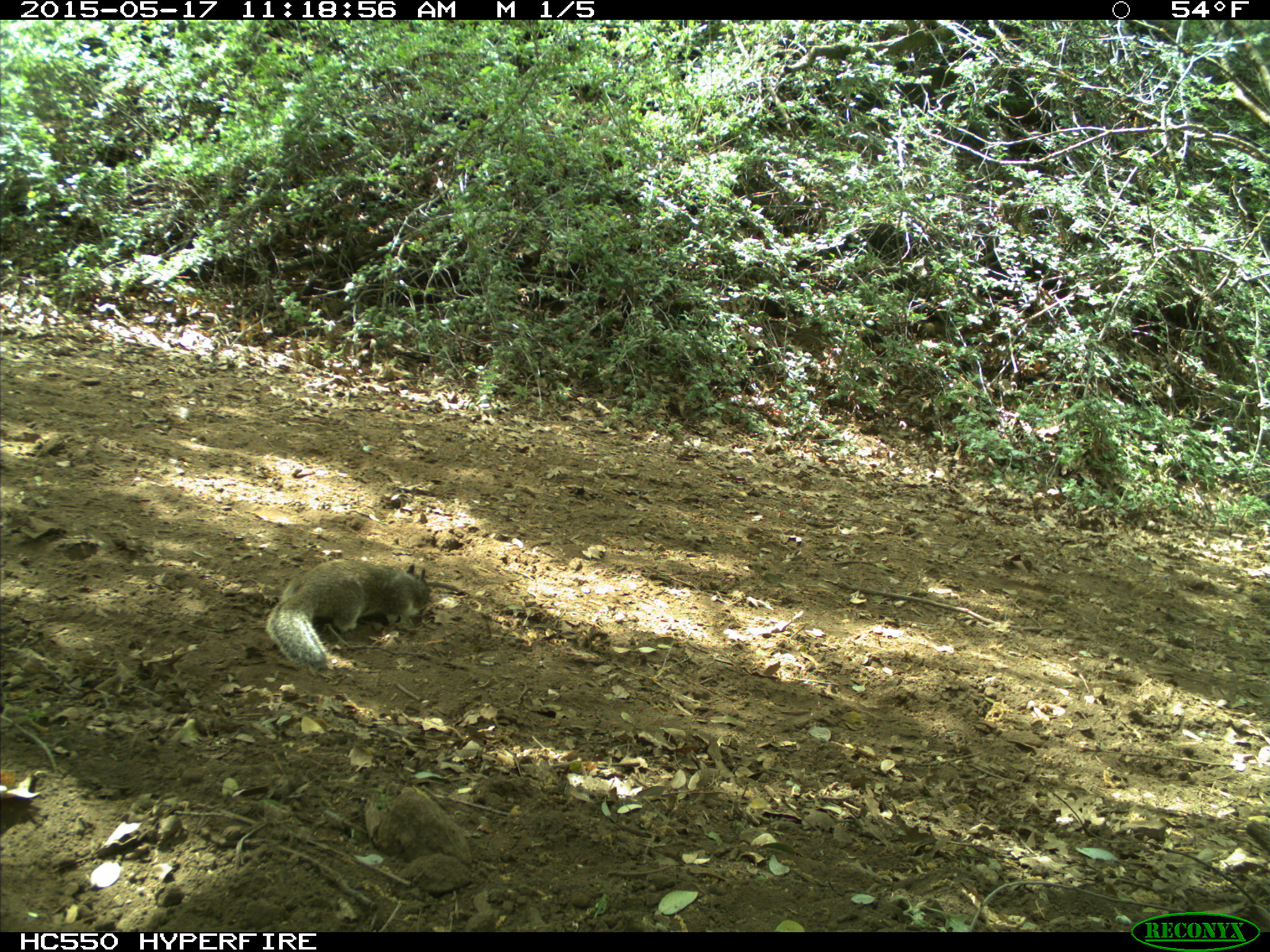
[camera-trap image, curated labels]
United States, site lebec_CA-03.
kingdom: Animalia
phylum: Chordata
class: Mammalia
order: Rodentia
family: Sciuridae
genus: Otospermophilus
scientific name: Otospermophilus beecheyi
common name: california ground squirrel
Otospermophilus beecheyi (california ground squirrel).